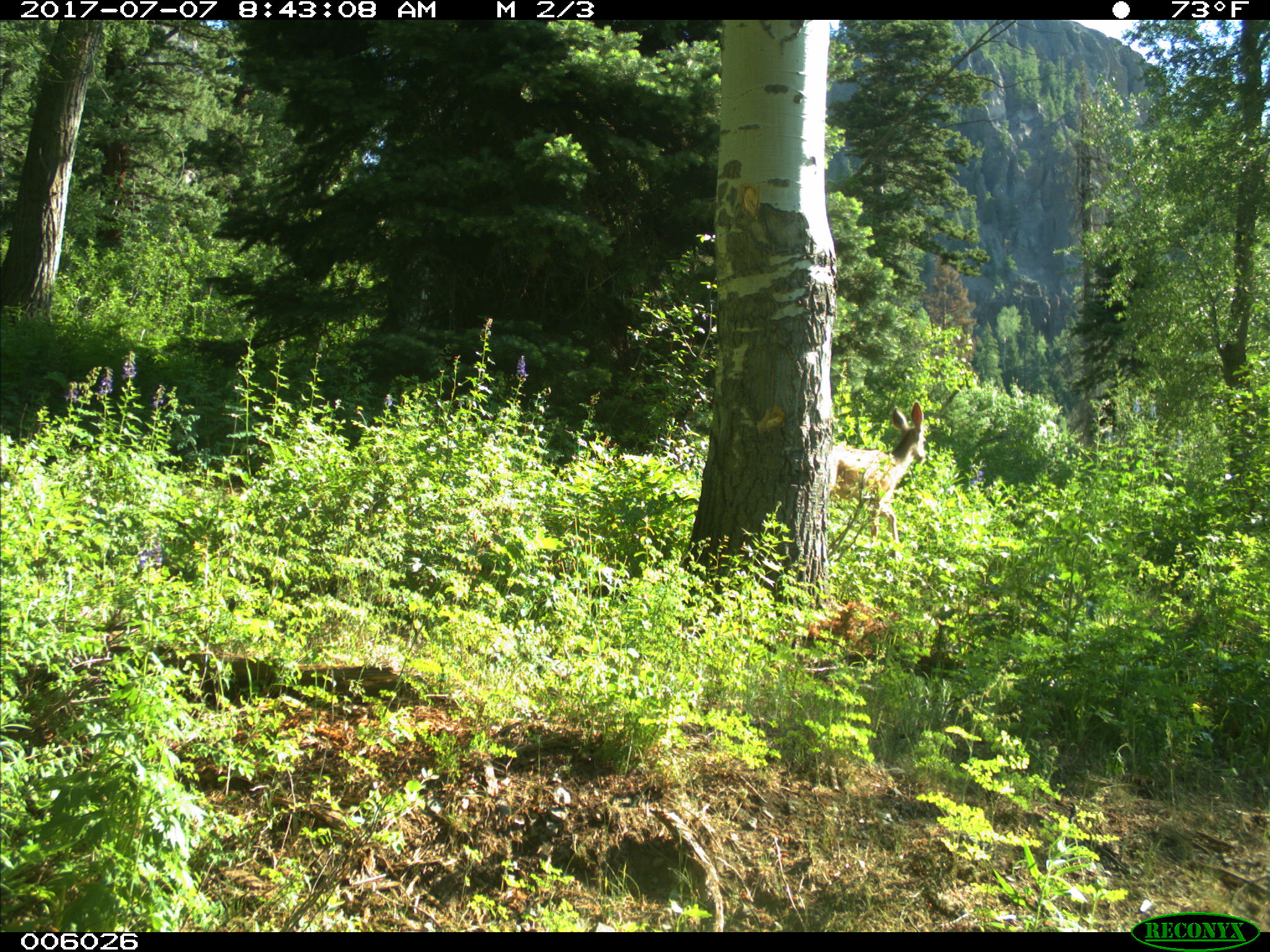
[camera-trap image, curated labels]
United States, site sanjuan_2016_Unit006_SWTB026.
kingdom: Animalia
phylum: Chordata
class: Mammalia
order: Artiodactyla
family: Cervidae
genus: Odocoileus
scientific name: Odocoileus hemionus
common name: mule deer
Odocoileus hemionus (mule deer).